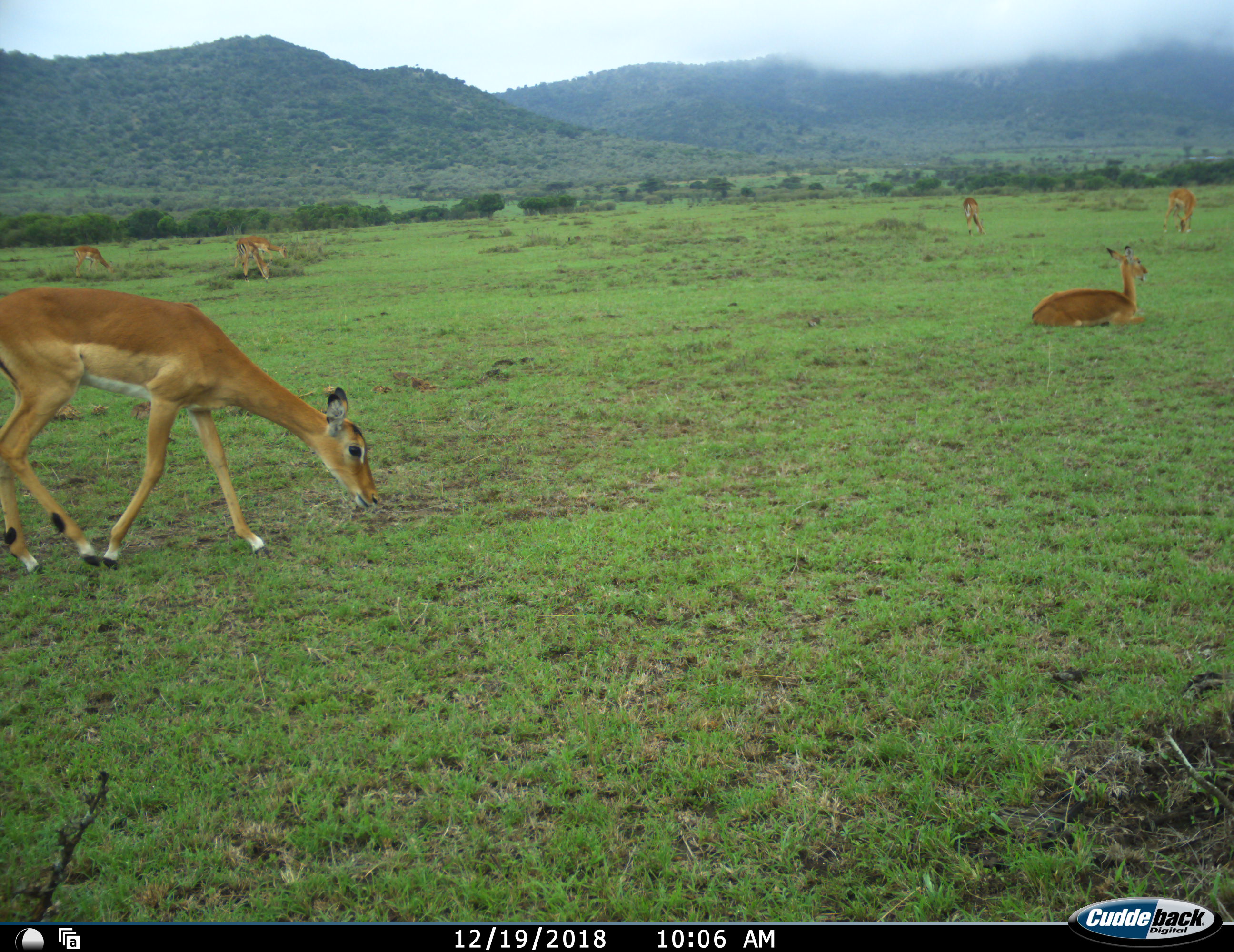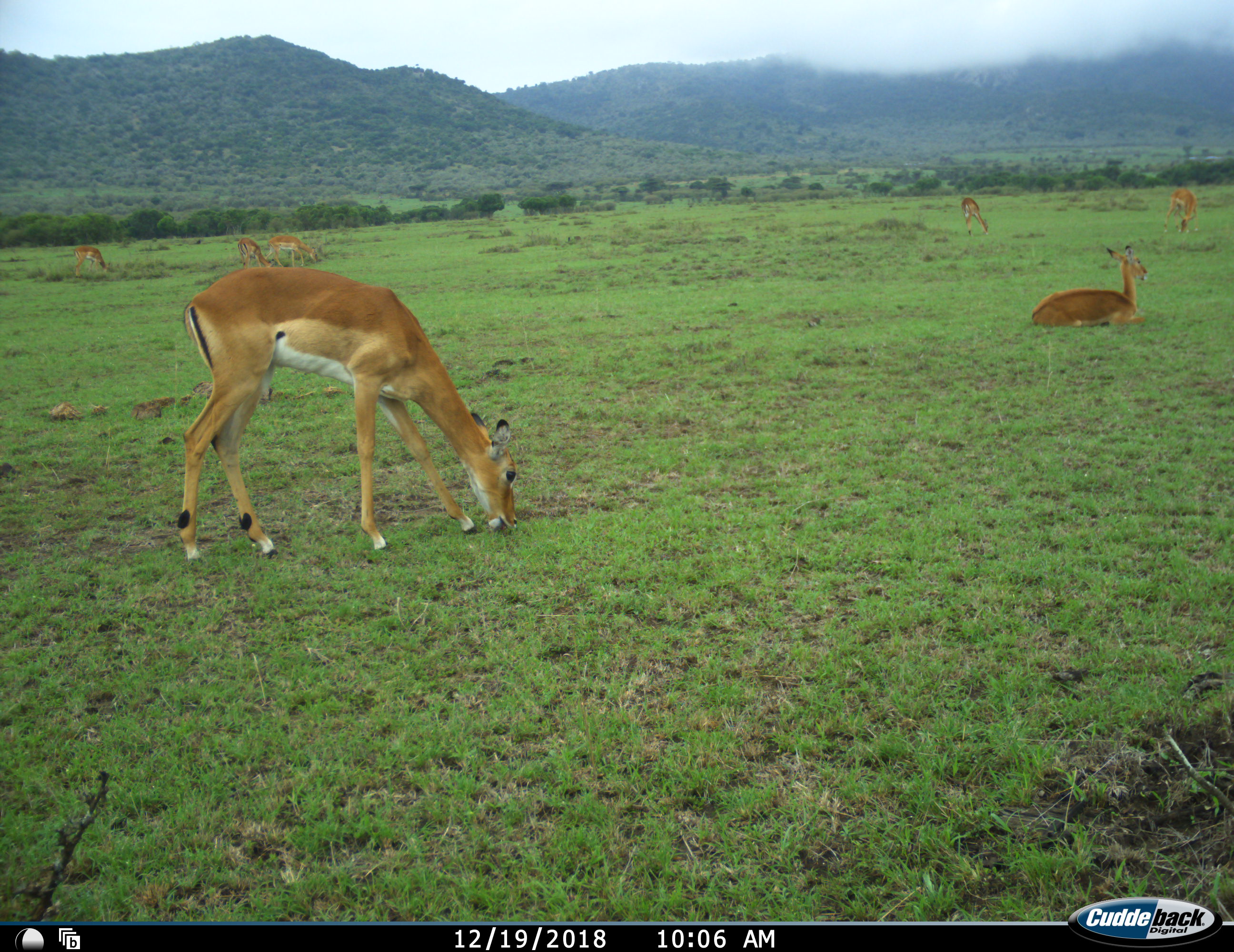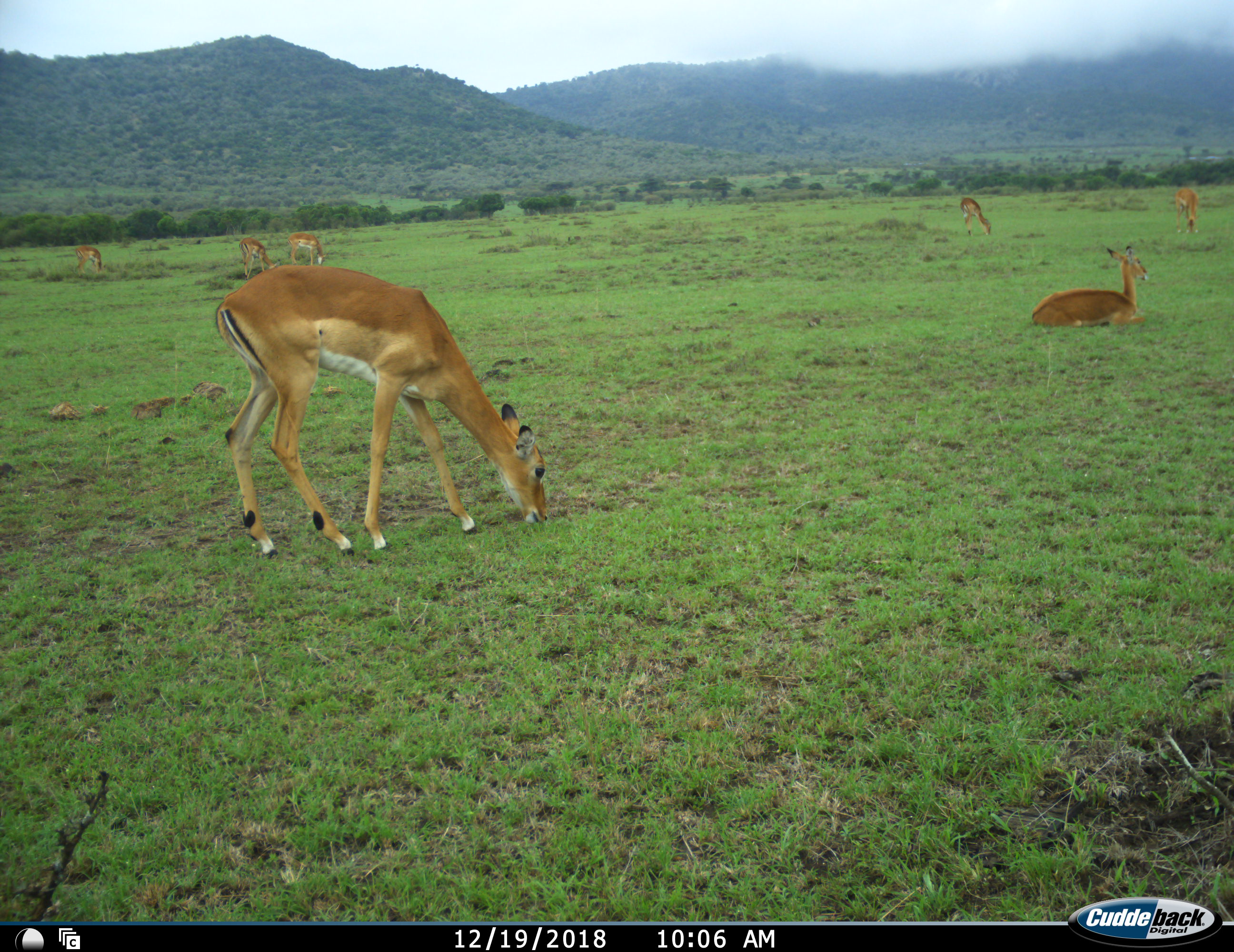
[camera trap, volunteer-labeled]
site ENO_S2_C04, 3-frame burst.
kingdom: Animalia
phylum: Chordata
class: Mammalia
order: Artiodactyla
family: Bovidae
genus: Aepyceros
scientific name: Aepyceros melampus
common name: impala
Impala (Aepyceros melampus), count 7. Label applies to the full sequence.